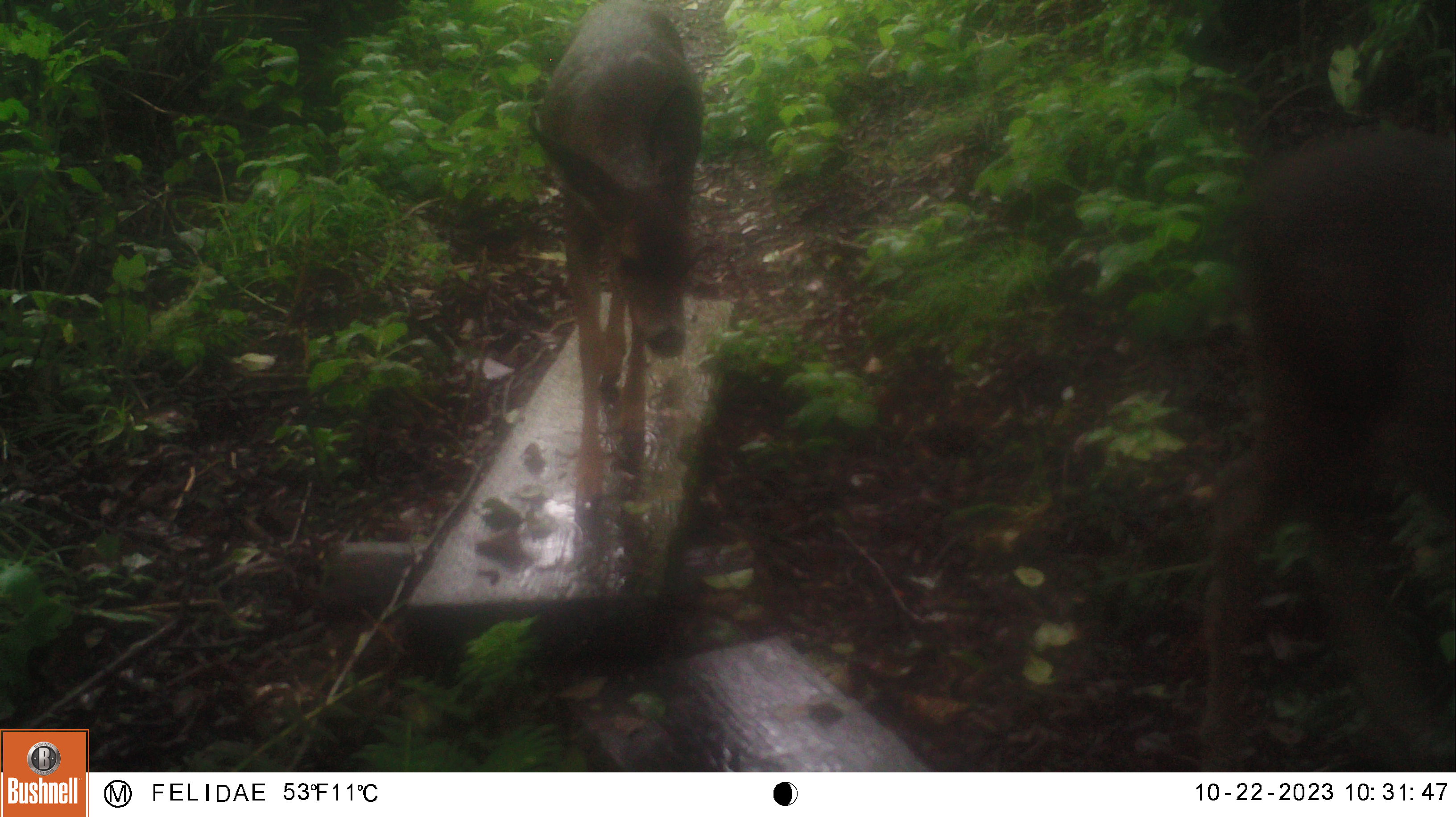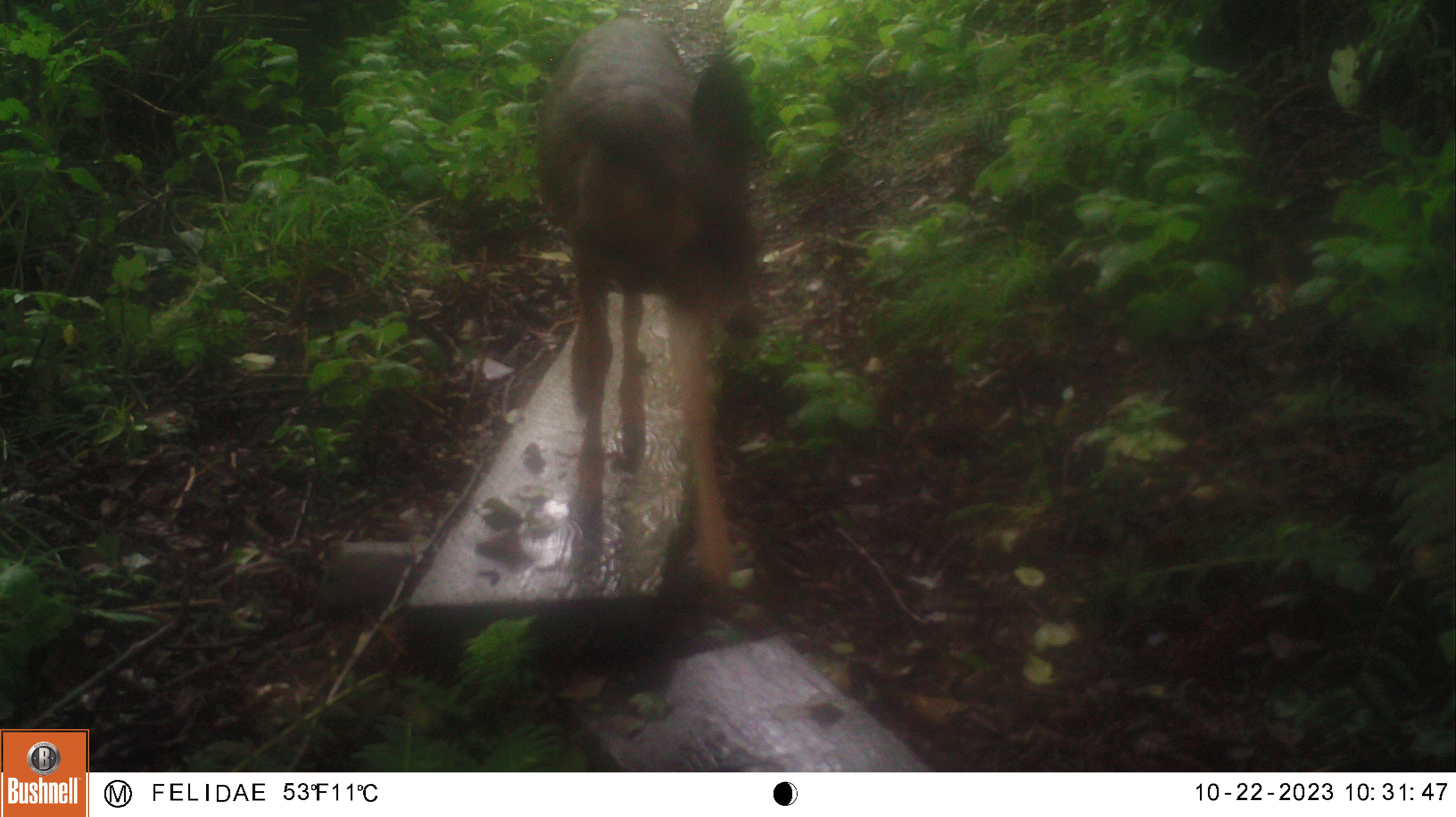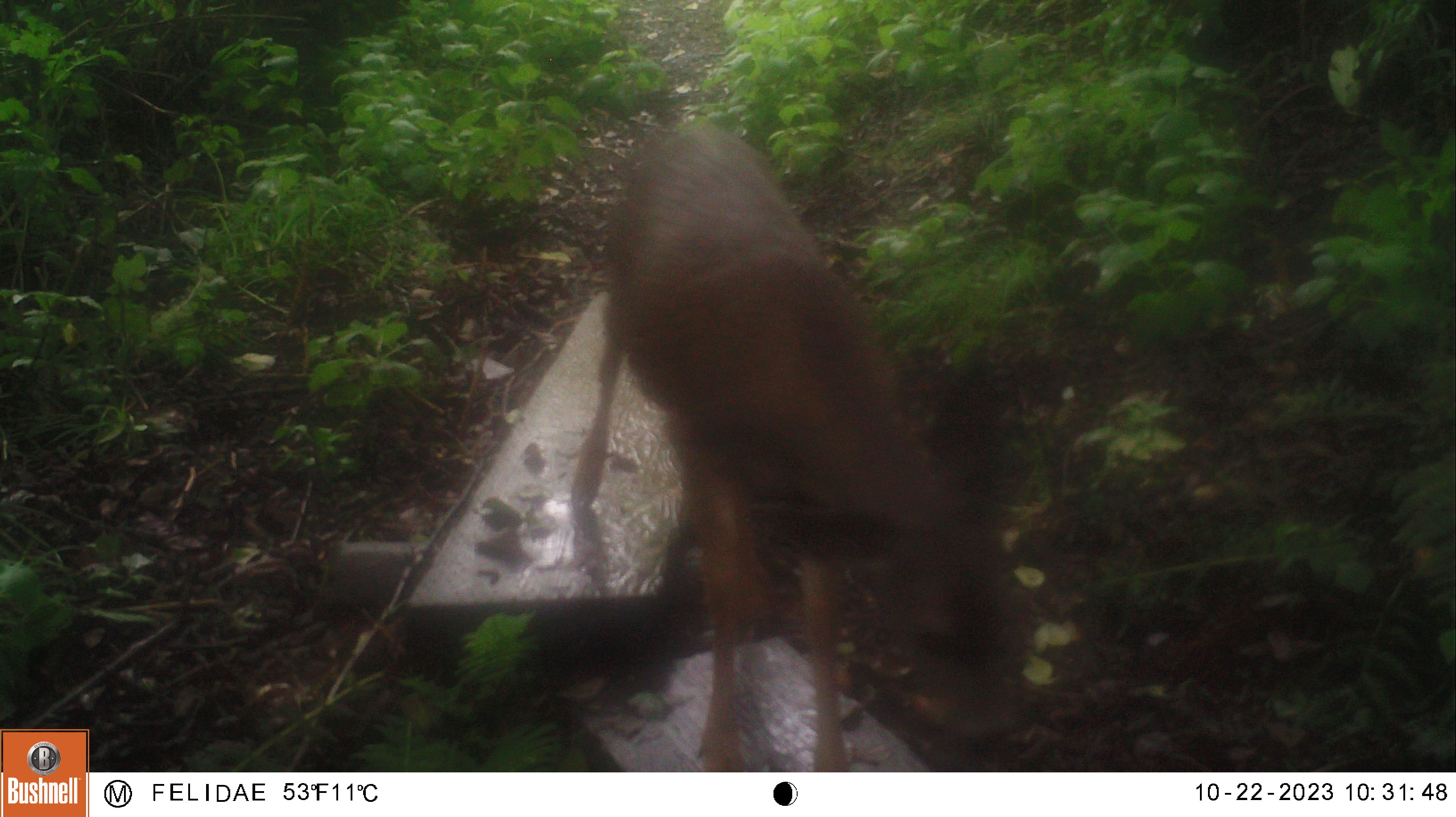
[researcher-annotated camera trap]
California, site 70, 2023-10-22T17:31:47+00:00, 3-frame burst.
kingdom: Animalia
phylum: Chordata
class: Mammalia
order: Artiodactyla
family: Cervidae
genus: Odocoileus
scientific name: Odocoileus hemionus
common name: mule deer